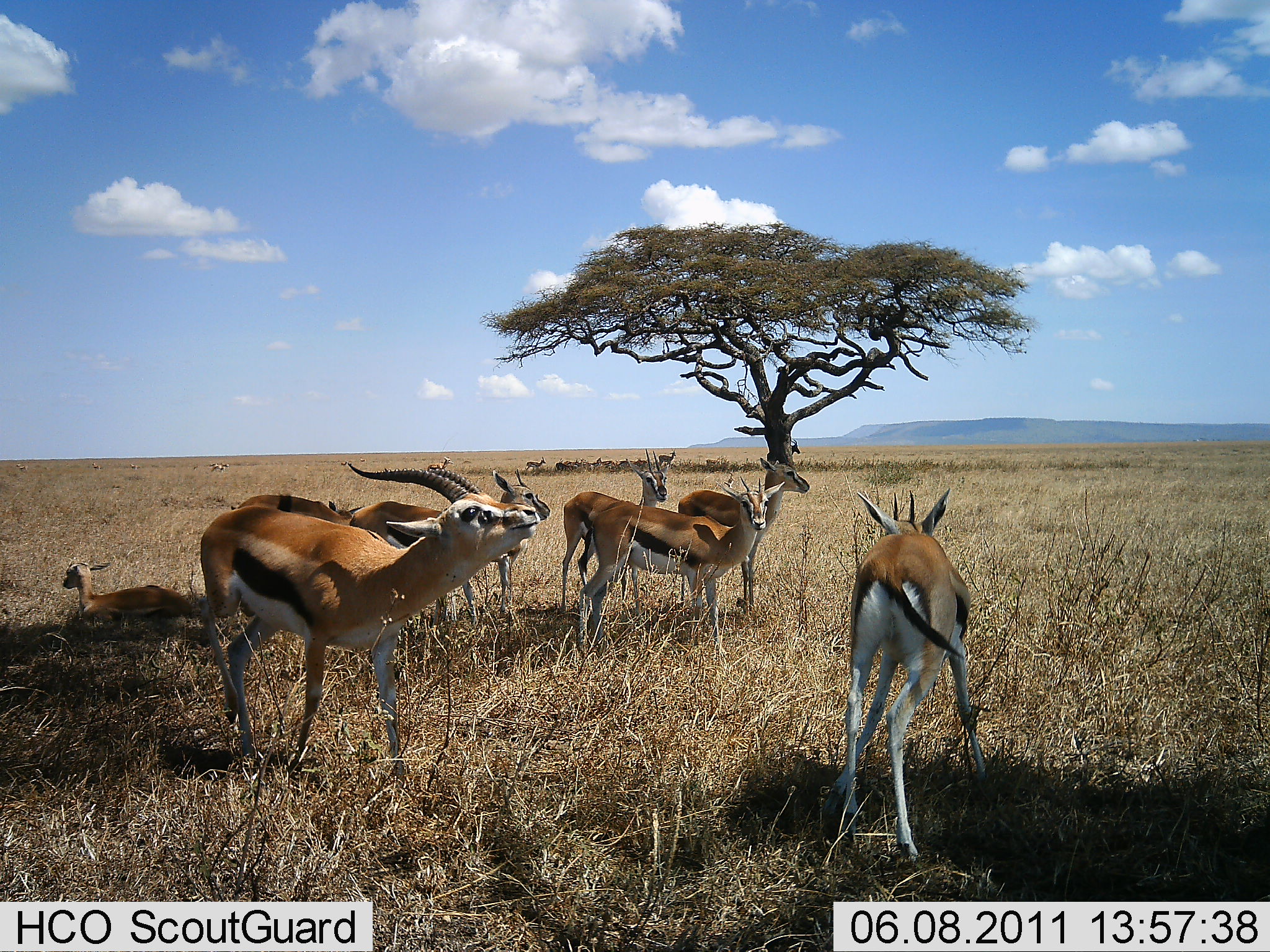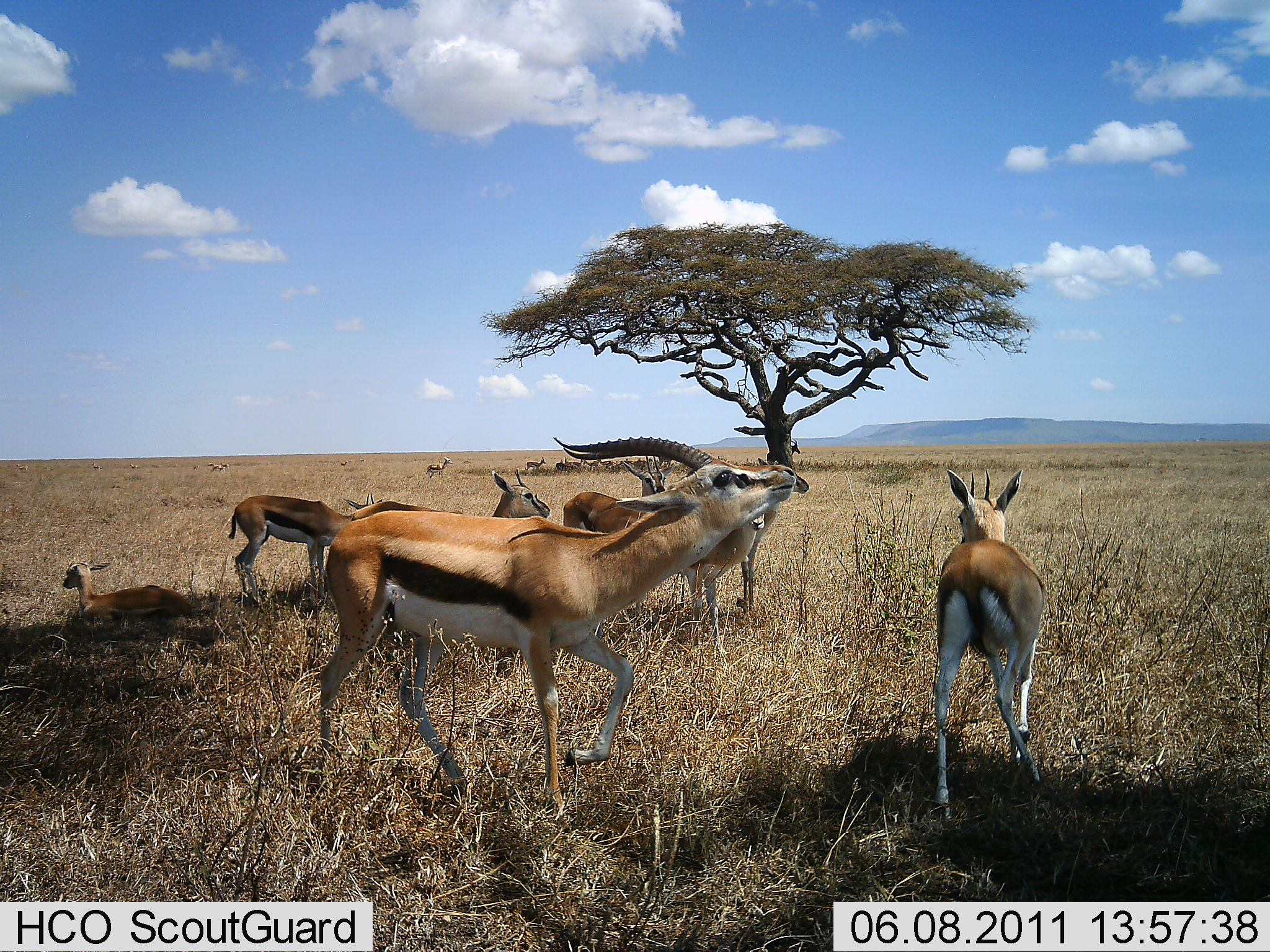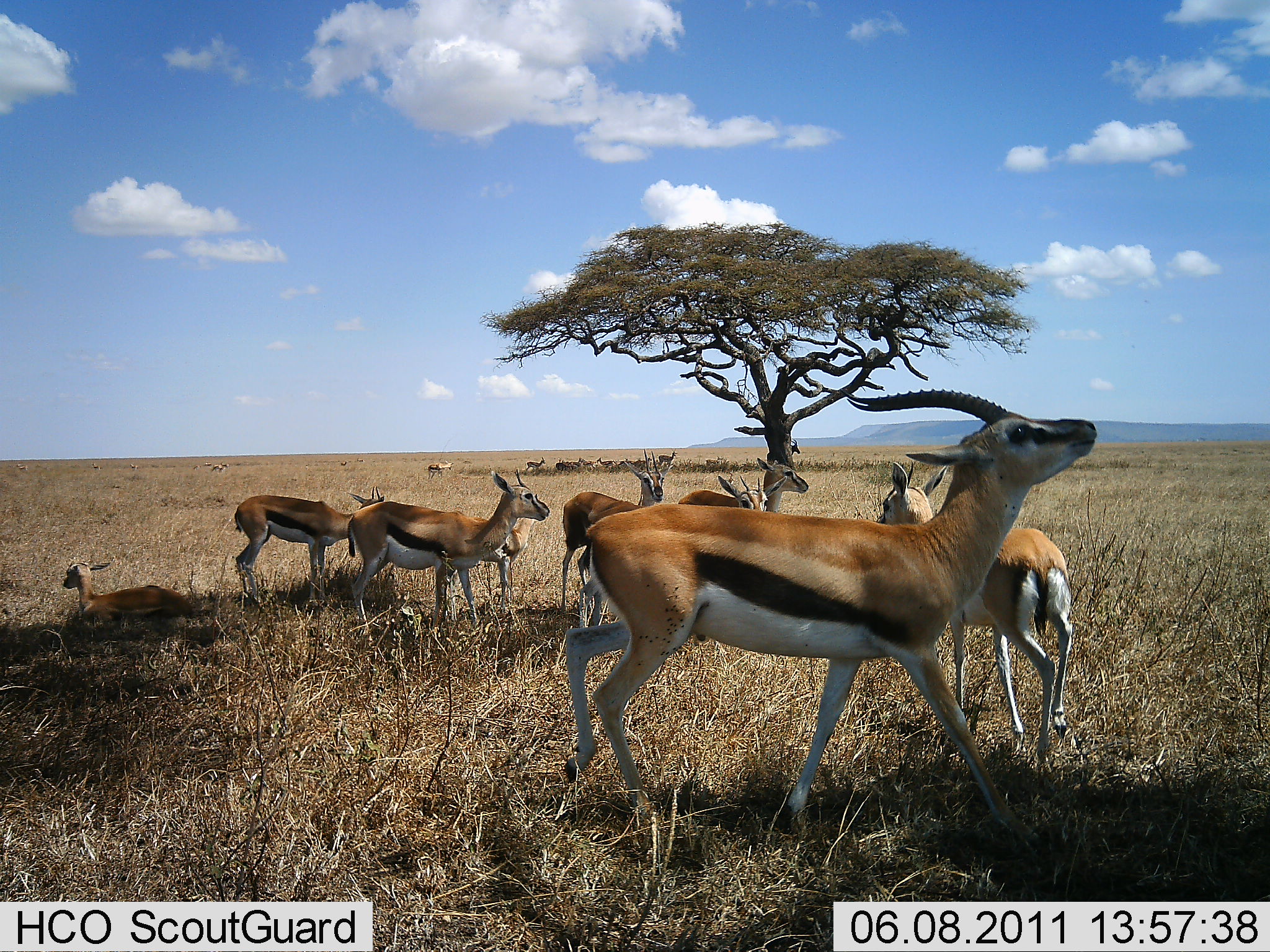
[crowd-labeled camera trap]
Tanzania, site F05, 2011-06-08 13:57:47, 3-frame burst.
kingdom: Animalia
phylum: Chordata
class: Mammalia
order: Artiodactyla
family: Bovidae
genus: Eudorcas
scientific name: Eudorcas thomsonii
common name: thomson's gazelle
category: gazellethomsons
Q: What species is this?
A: Gazellethomsons (thomson's gazelle) (Eudorcas thomsonii).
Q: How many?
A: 9.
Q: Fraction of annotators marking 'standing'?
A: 75%.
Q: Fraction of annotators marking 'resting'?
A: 75%.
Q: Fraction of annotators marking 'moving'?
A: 42%.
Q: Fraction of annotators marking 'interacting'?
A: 42%.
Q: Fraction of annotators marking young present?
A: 50%.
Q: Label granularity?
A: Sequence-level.